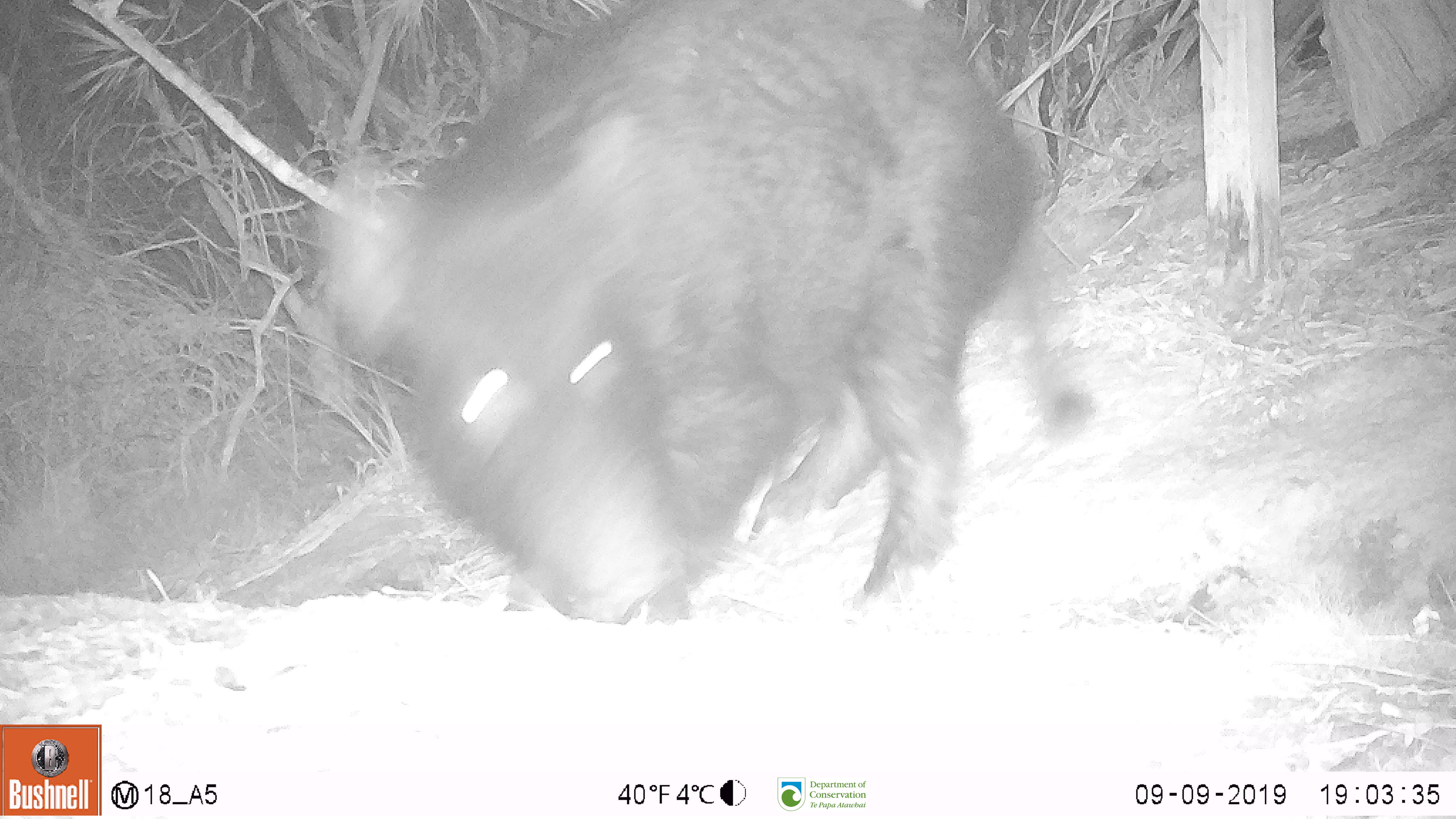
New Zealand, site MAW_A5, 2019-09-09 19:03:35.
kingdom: Animalia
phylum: Chordata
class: Mammalia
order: Artiodactyla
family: Suidae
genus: Sus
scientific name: Sus scrofa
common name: pig